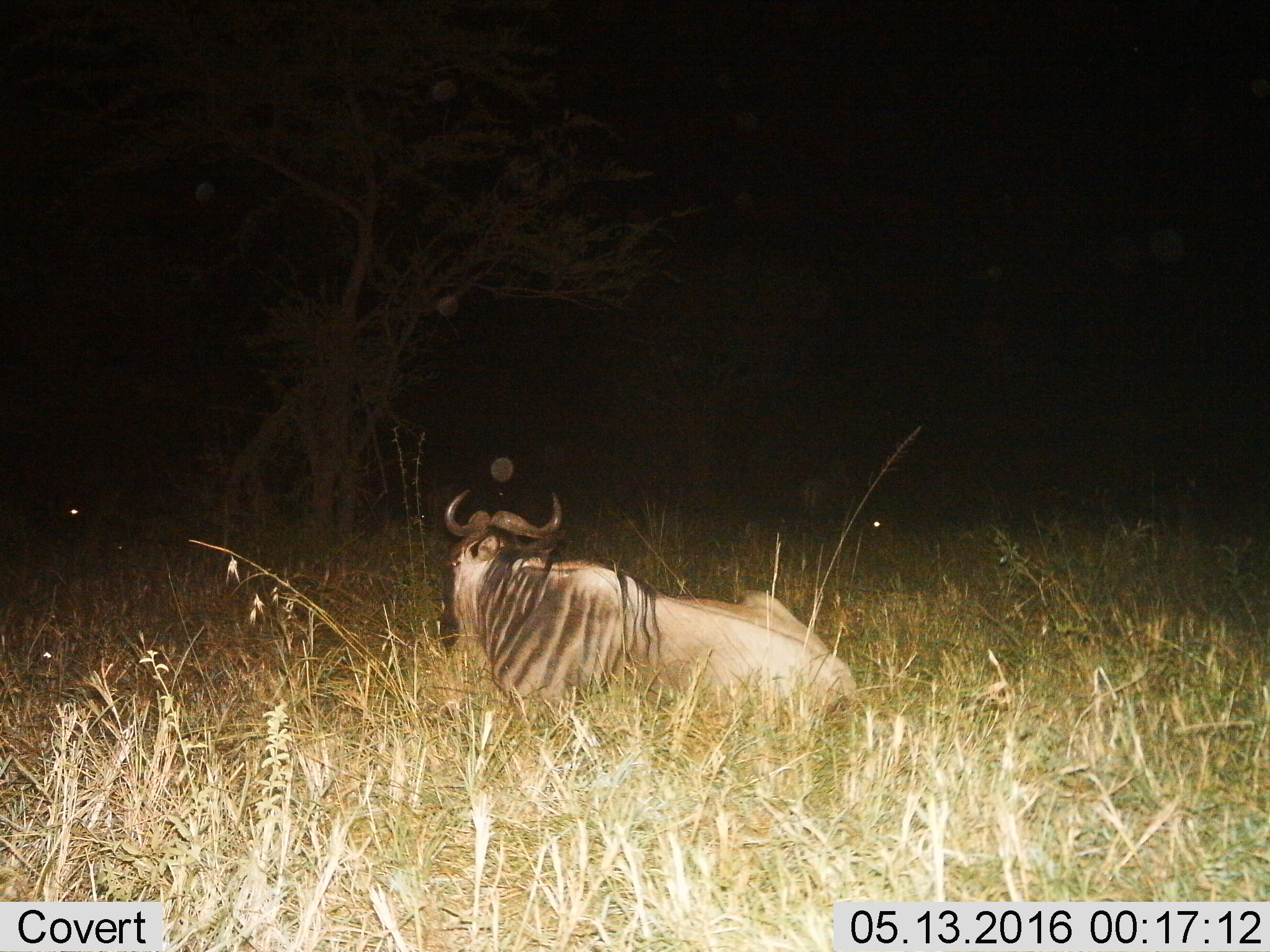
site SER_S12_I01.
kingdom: Animalia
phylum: Chordata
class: Mammalia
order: Artiodactyla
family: Bovidae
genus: Connochaetes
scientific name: Connochaetes taurinus taurinus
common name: blue wildebeest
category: wildebeestblue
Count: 1.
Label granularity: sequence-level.